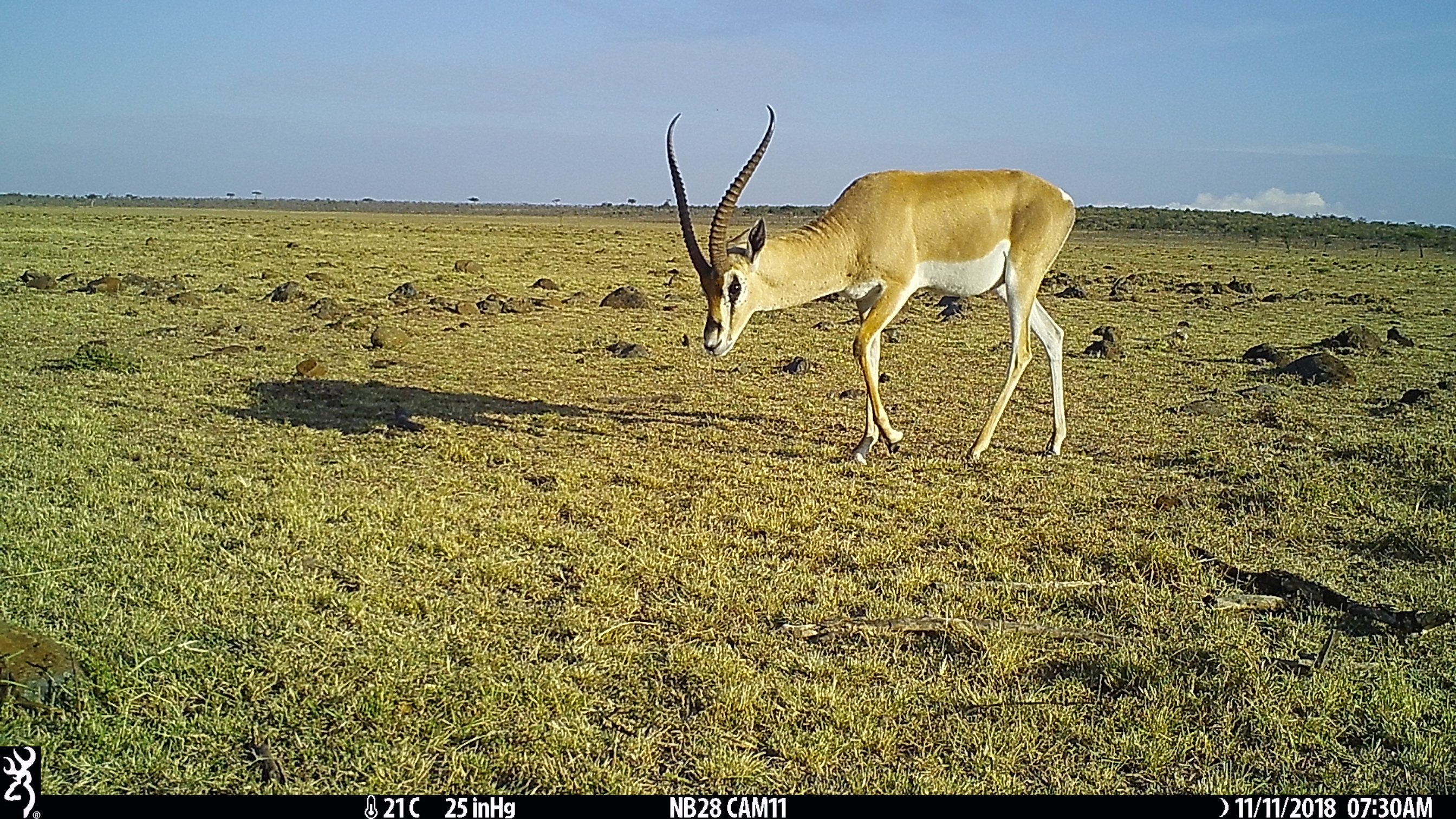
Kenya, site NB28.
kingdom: Animalia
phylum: Chordata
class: Mammalia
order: Artiodactyla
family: Bovidae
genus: Nanger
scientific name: Nanger granti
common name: grant's gazelle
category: gazelle grants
Gazelle grants (grant's gazelle) (Nanger granti).